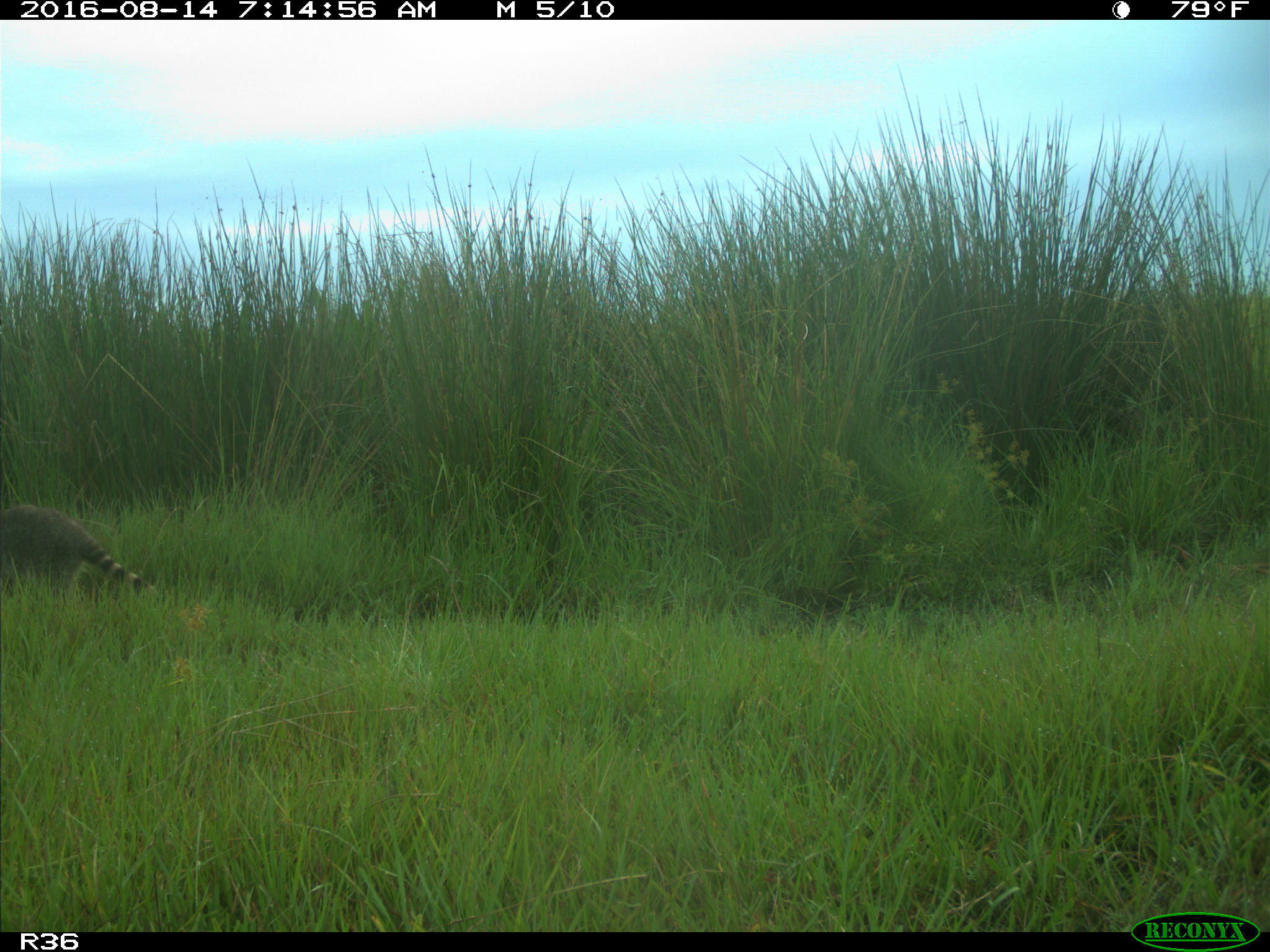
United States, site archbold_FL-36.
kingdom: Animalia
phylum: Chordata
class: Mammalia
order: Carnivora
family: Procyonidae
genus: Procyon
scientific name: Procyon lotor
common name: common raccoon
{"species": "Procyon lotor (common raccoon)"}